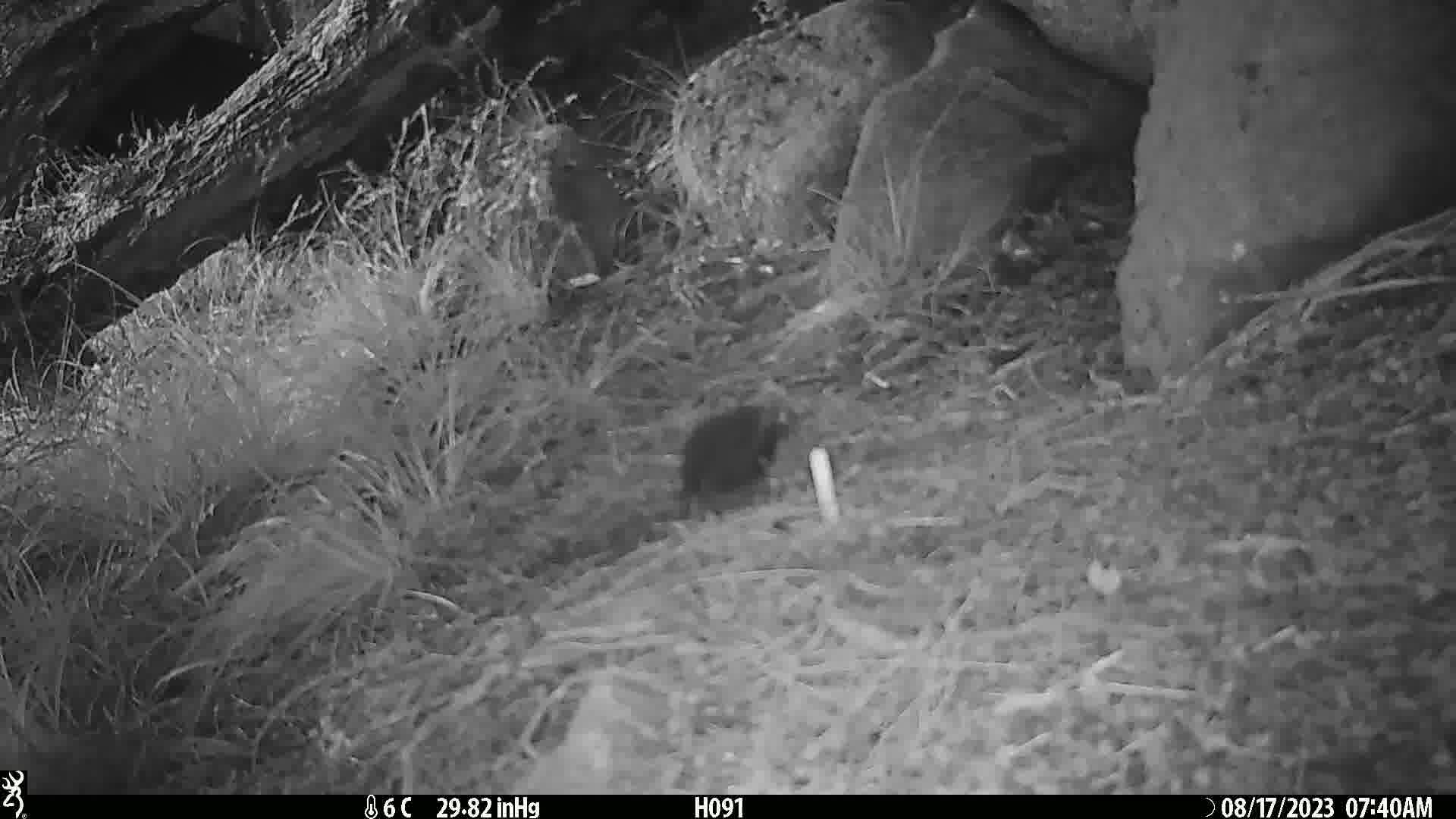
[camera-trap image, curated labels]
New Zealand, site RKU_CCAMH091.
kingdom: Animalia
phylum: Chordata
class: Aves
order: Passeriformes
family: Turdidae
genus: Turdus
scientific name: Turdus merula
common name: eurasian blackbird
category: blackbird